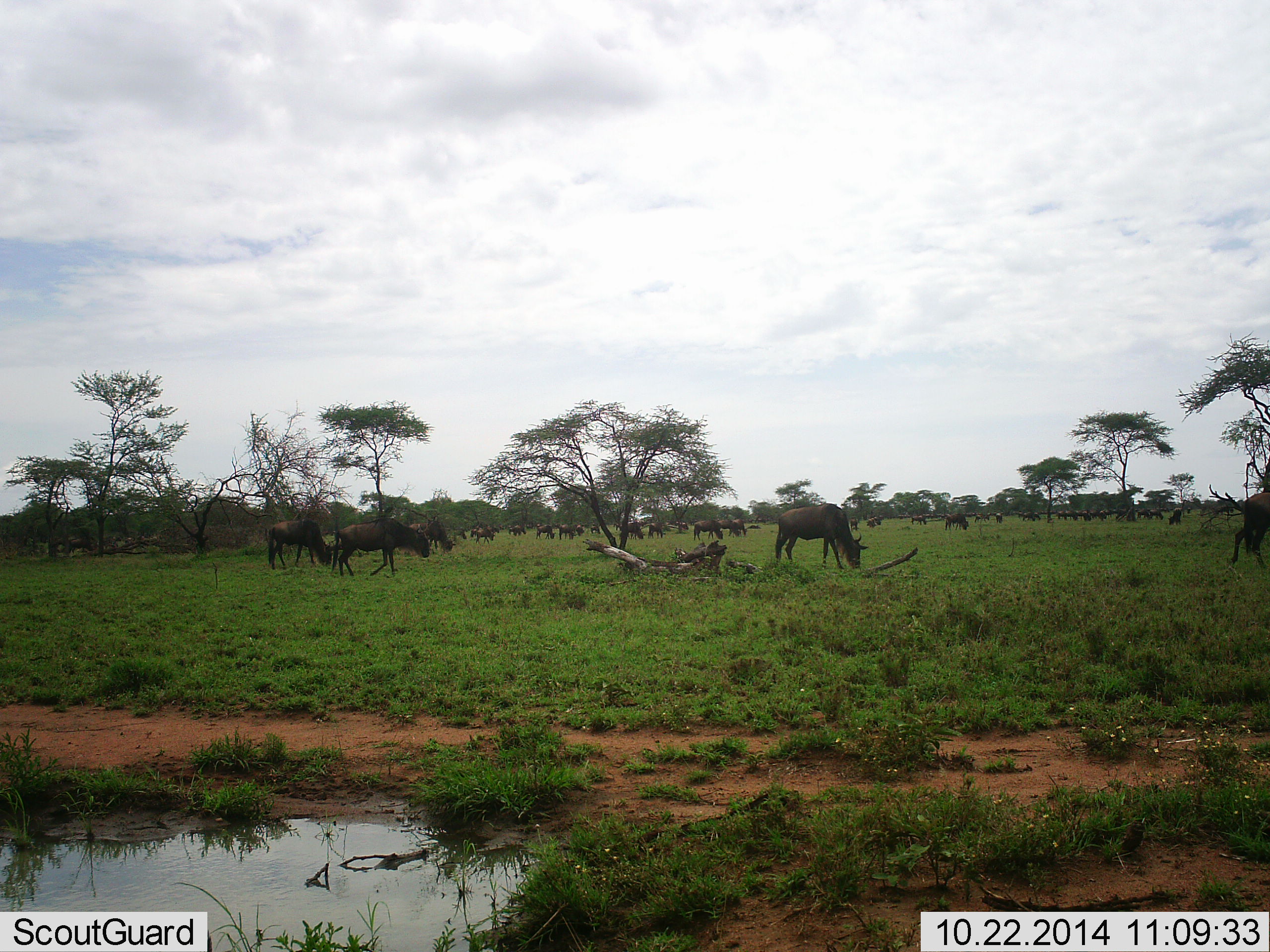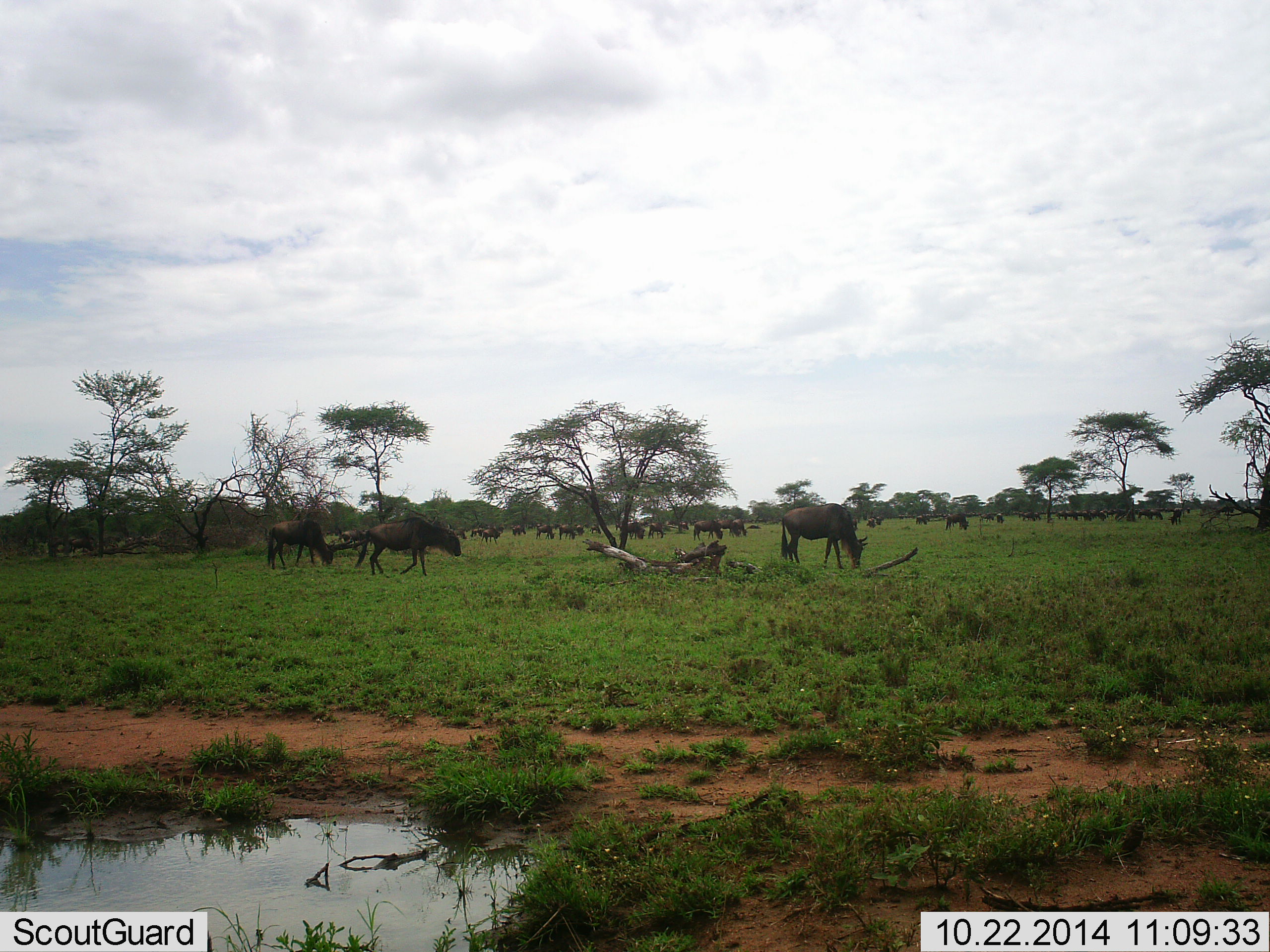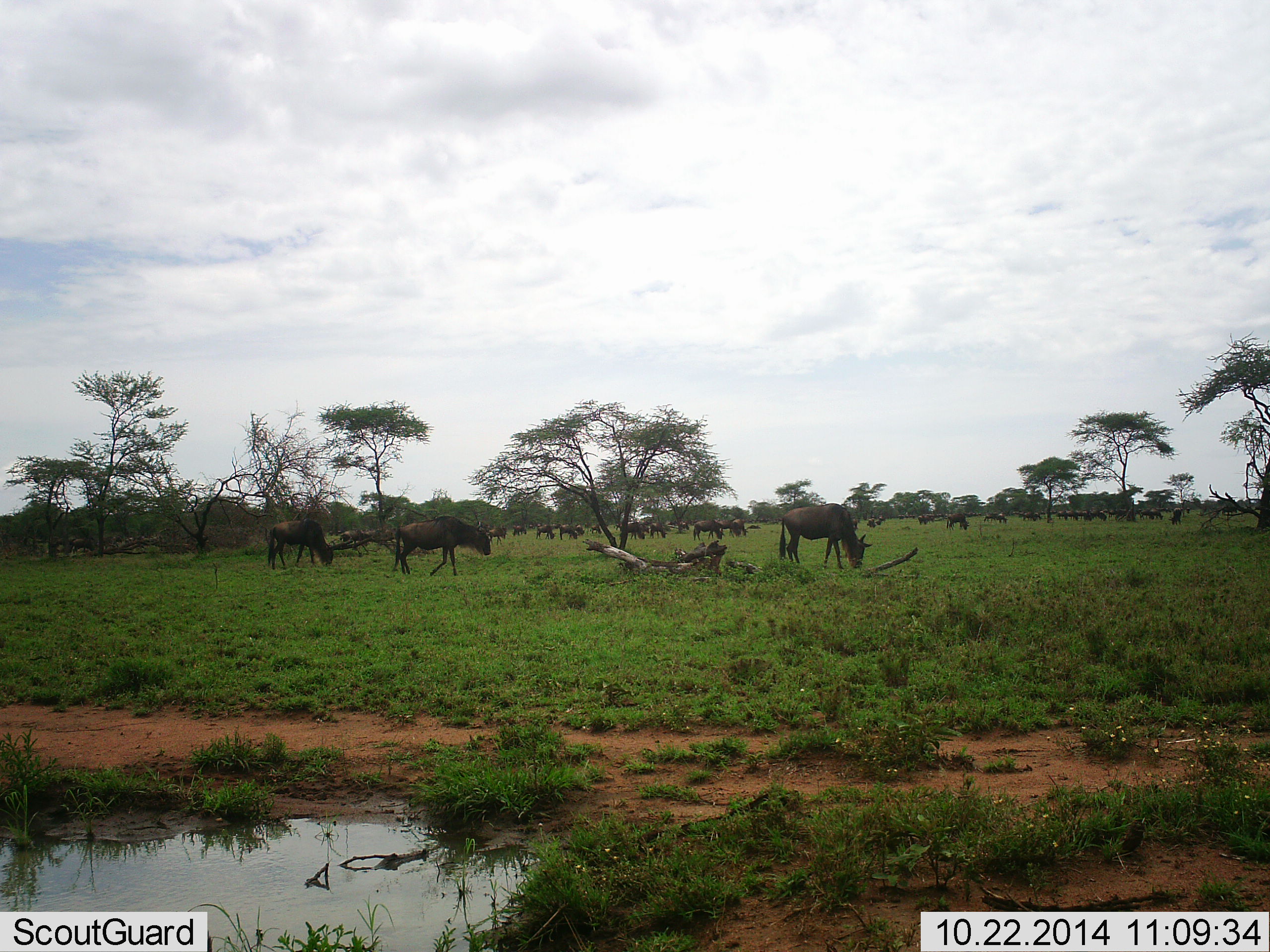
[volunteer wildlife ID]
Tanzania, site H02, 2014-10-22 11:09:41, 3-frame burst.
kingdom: Animalia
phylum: Chordata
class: Mammalia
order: Artiodactyla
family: Bovidae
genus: Connochaetes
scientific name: Connochaetes taurinus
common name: blue wildebeest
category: wildebeest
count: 11-50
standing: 50%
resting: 20%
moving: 80%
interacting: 0%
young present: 0%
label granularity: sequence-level